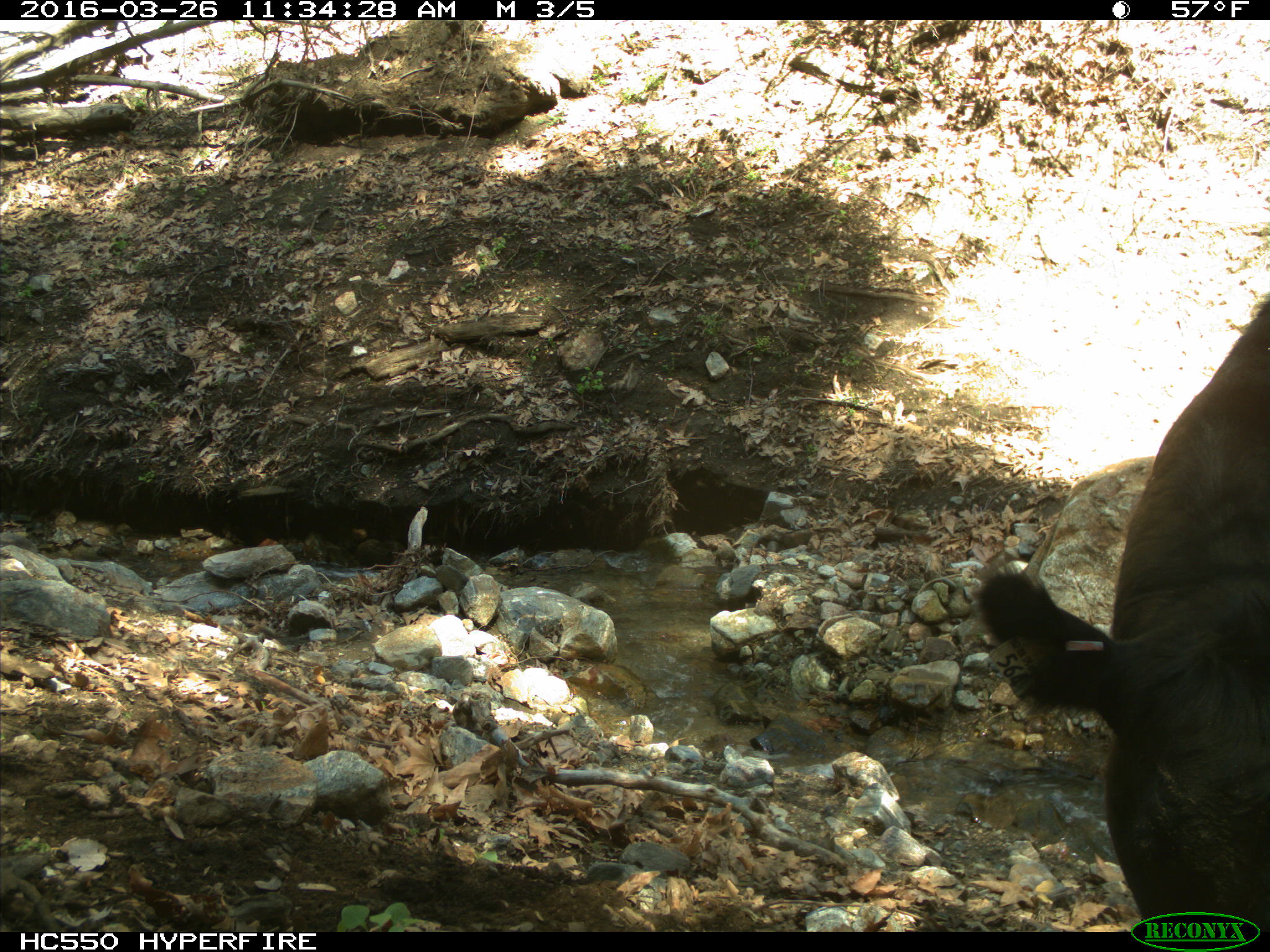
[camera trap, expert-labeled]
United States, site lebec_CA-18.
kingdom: Animalia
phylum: Chordata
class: Mammalia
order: Artiodactyla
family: Bovidae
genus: Bos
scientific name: Bos taurus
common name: domestic cow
Bos taurus (domestic cow).